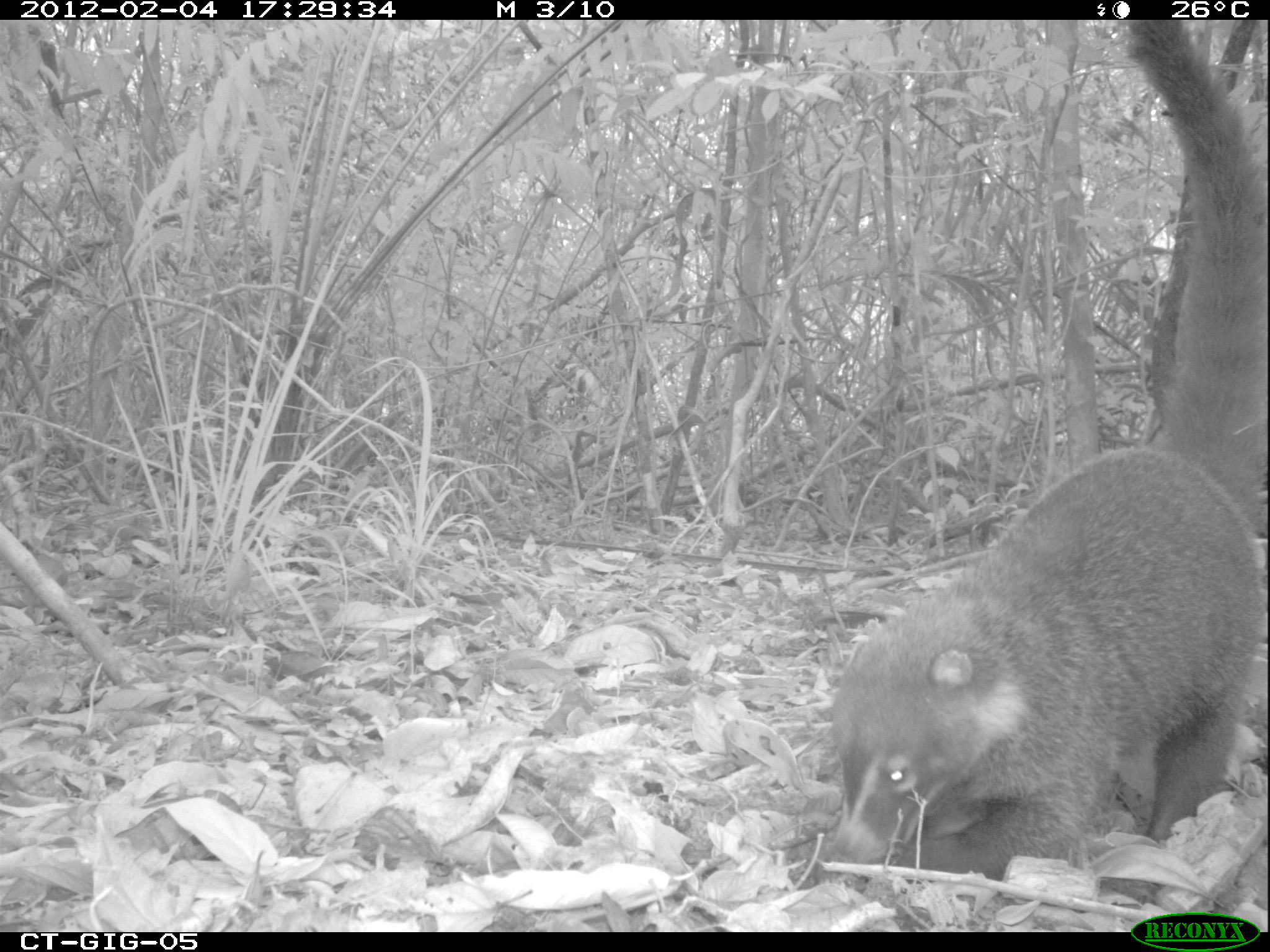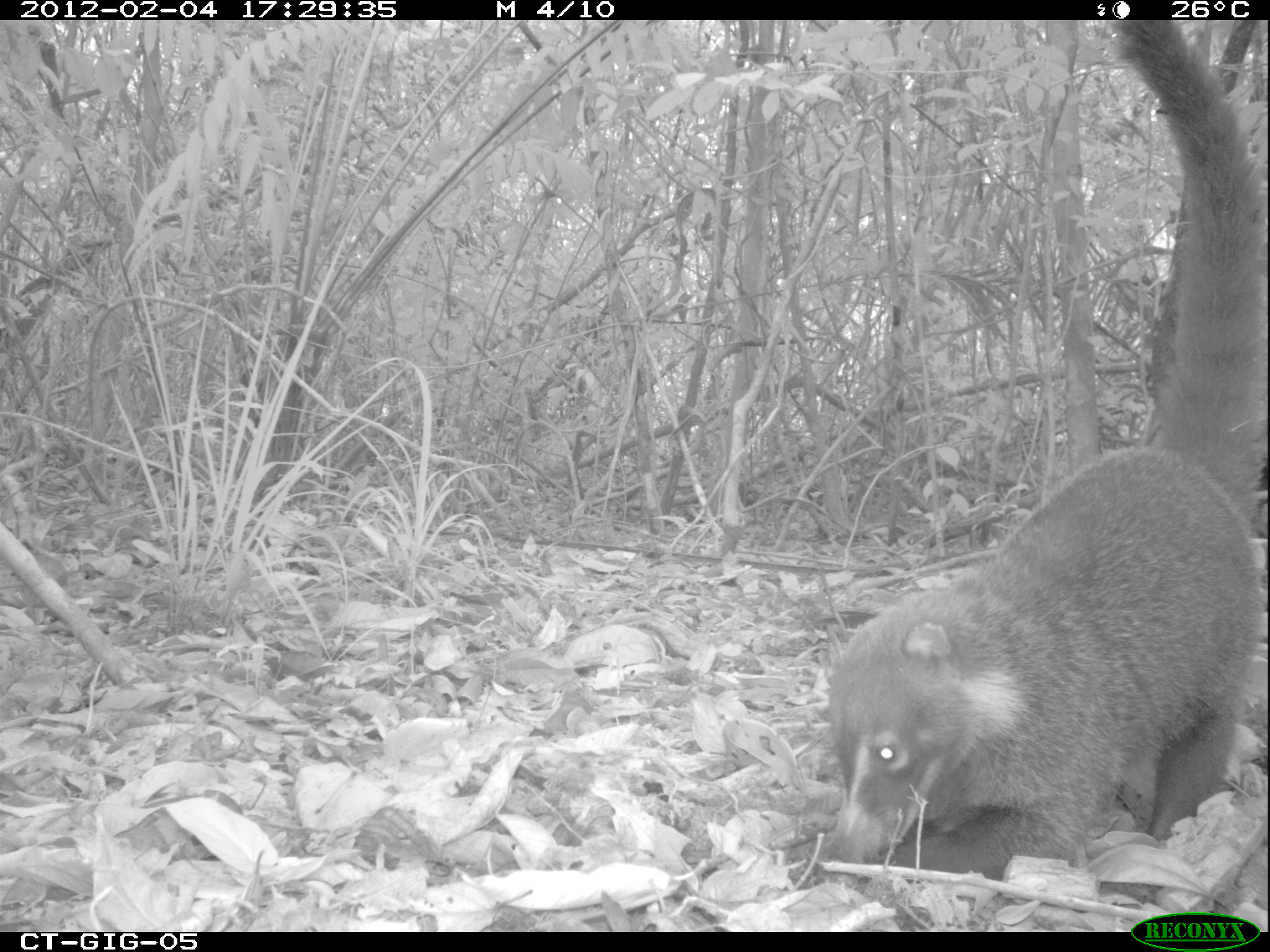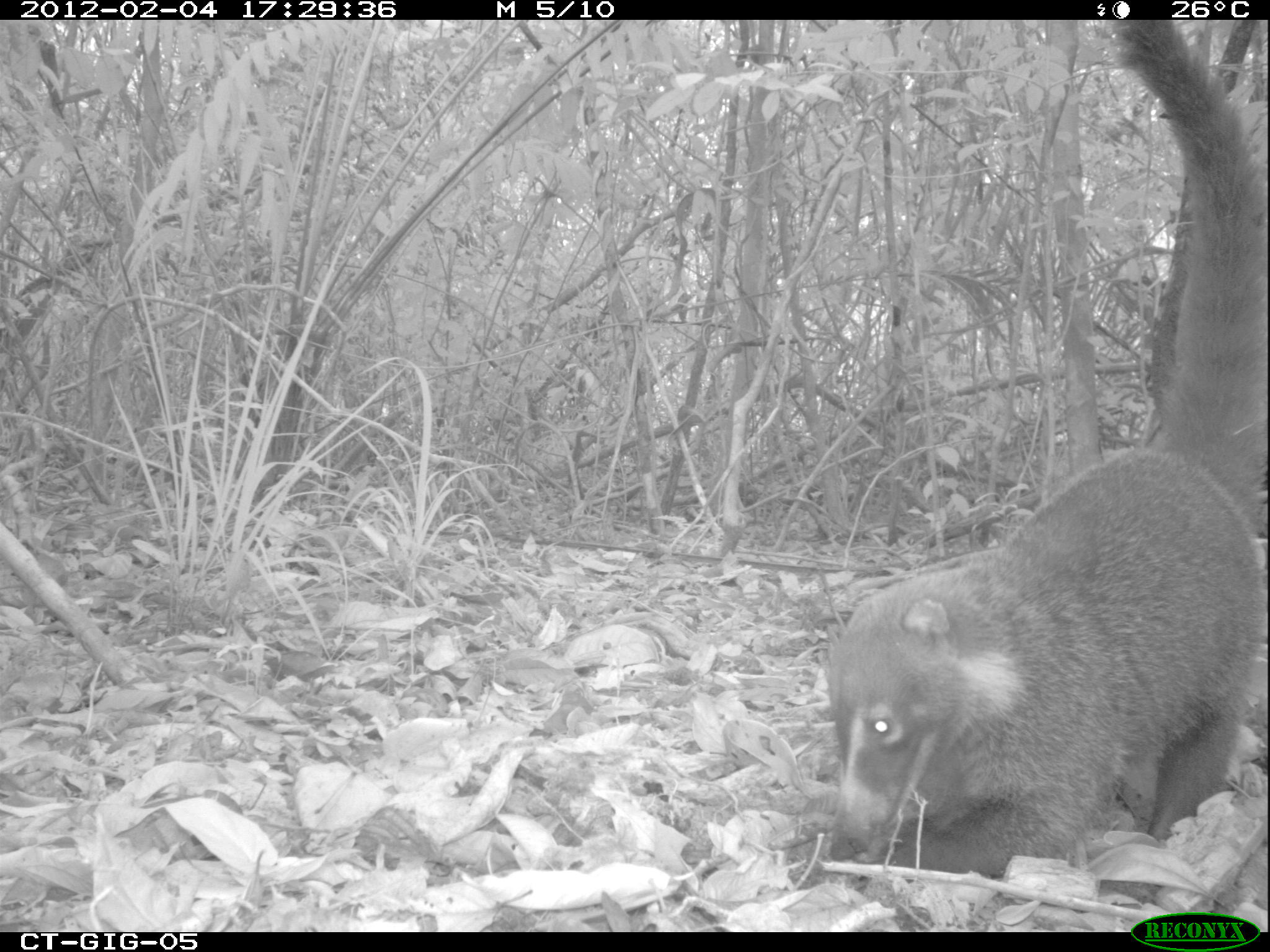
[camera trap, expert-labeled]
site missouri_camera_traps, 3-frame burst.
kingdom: Animalia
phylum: Chordata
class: Mammalia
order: Carnivora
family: Procyonidae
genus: Nasua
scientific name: Nasua narica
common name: white-nosed coati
White-nosed coati (Nasua narica). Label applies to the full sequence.